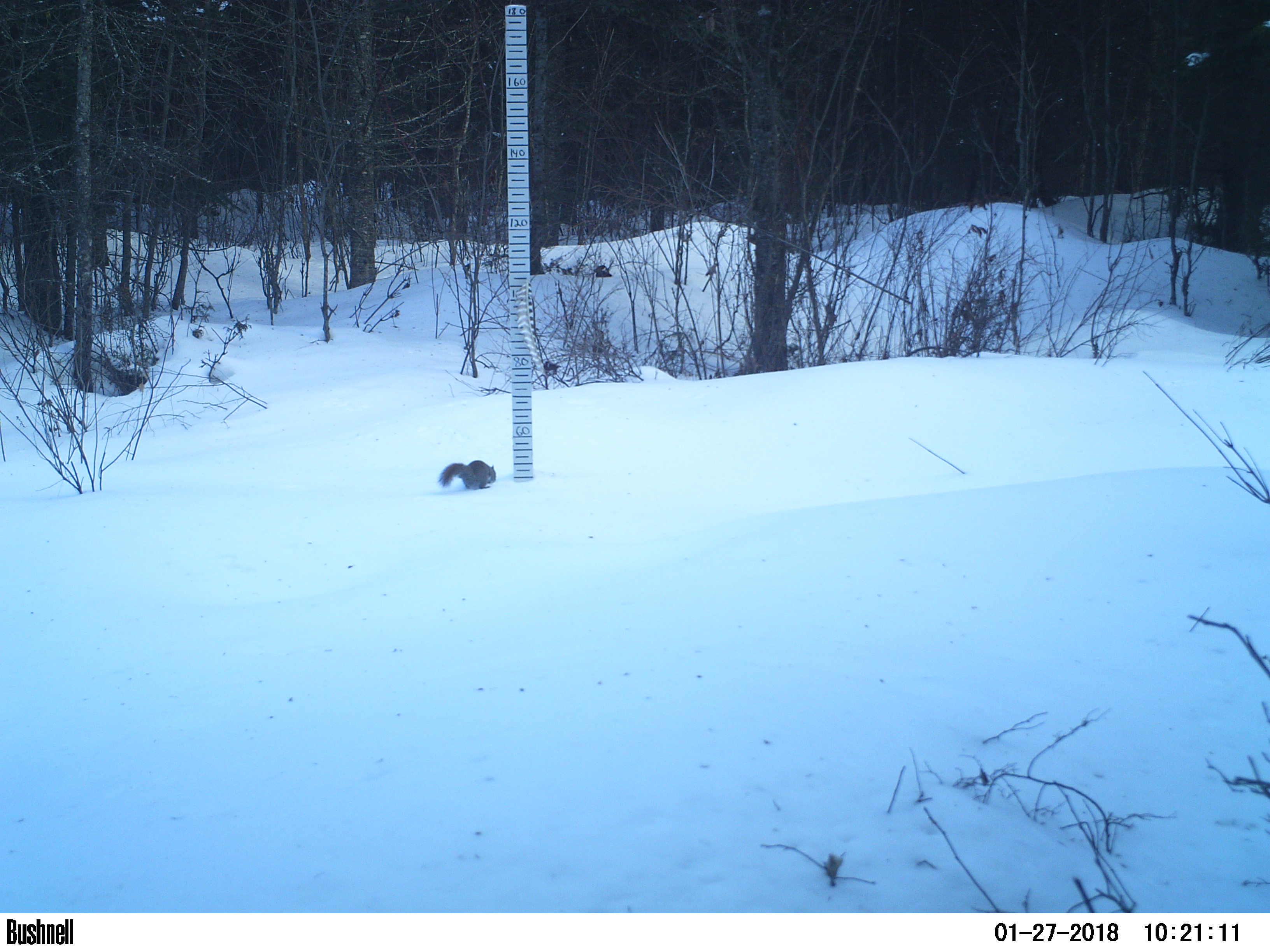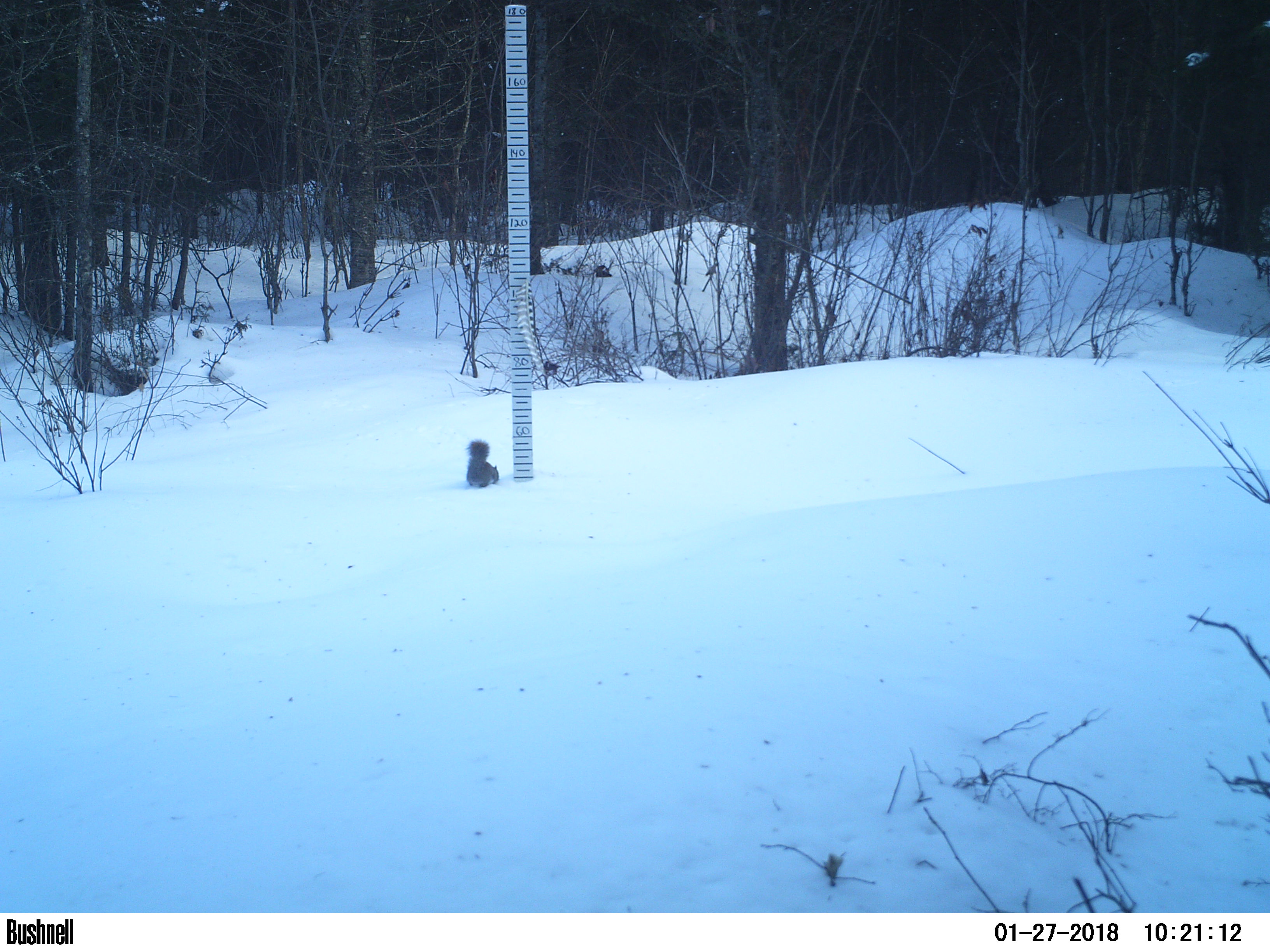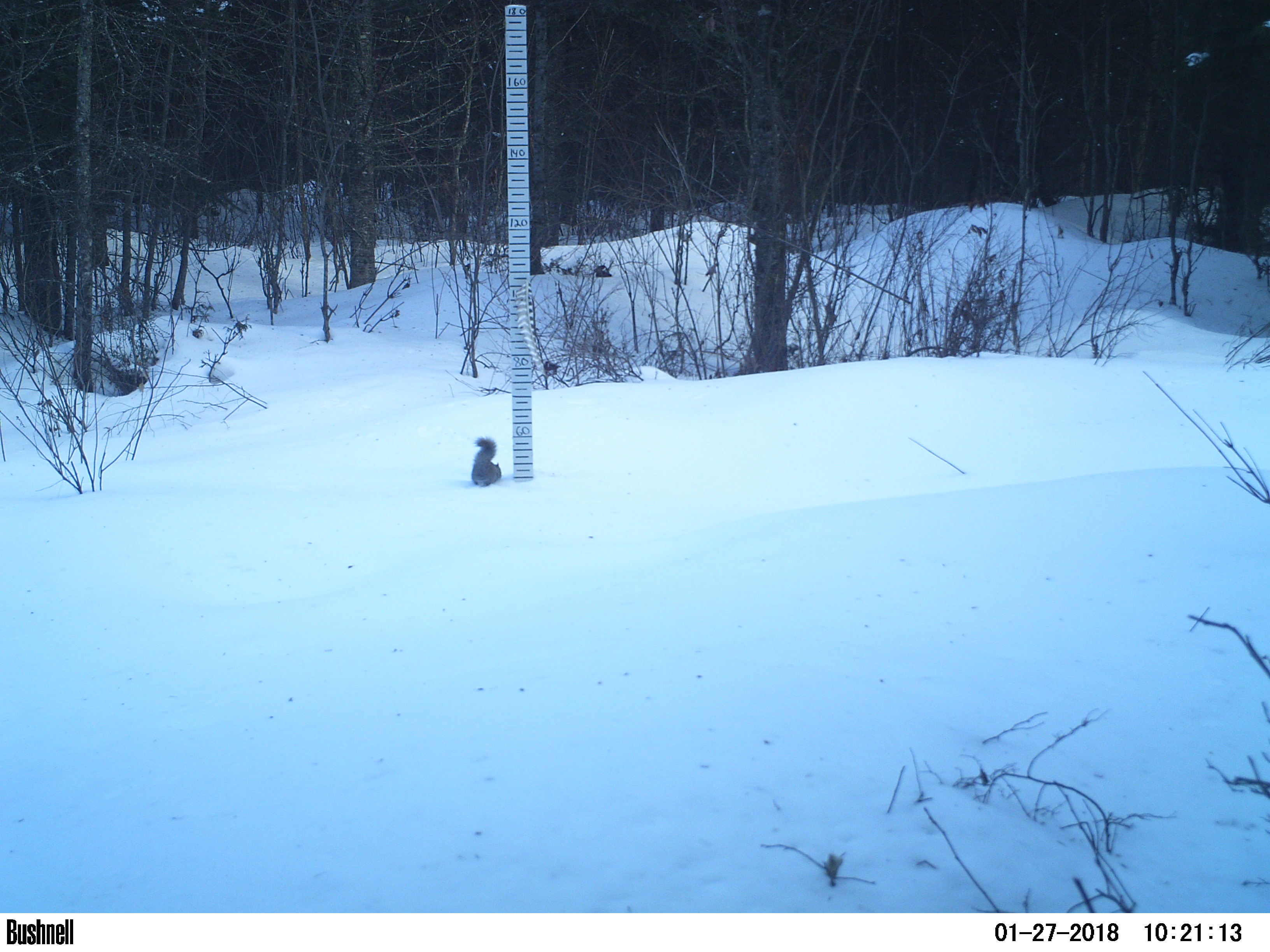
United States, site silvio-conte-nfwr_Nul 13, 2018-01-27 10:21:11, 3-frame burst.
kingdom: Animalia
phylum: Chordata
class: Mammalia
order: Rodentia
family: Sciuridae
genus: Tamiasciurus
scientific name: Tamiasciurus hudsonicus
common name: red squirrel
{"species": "red squirrel (Tamiasciurus hudsonicus)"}